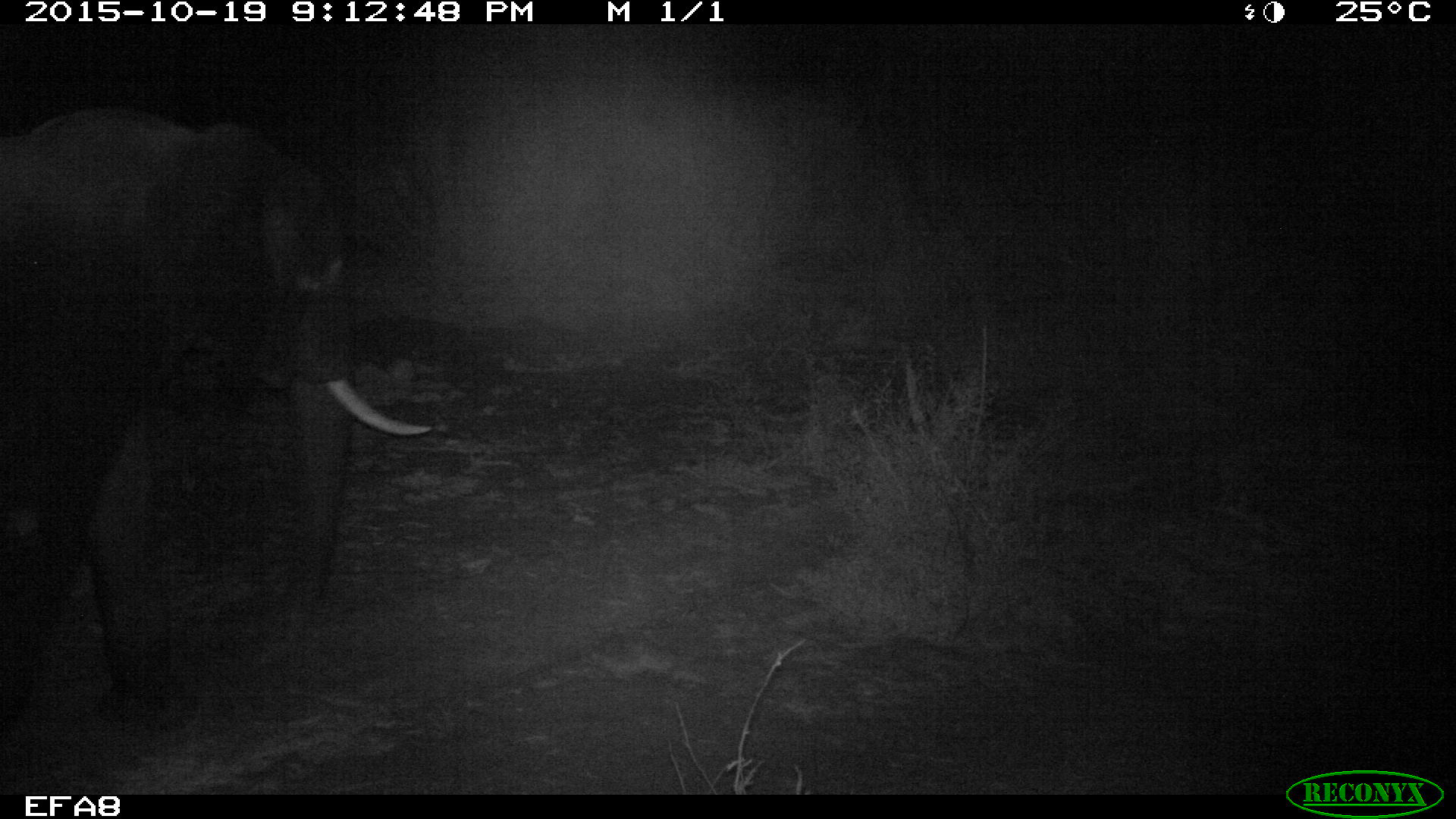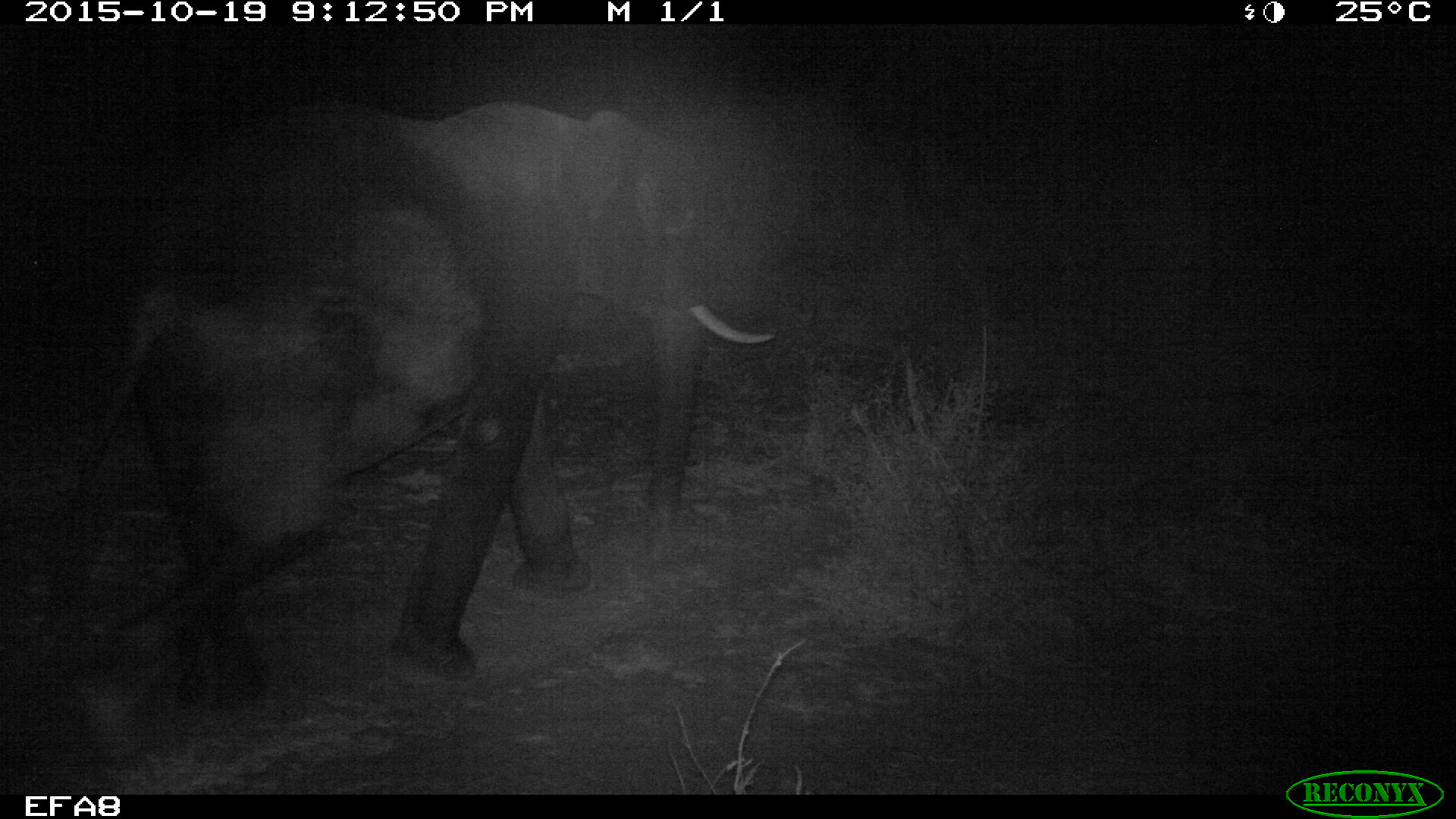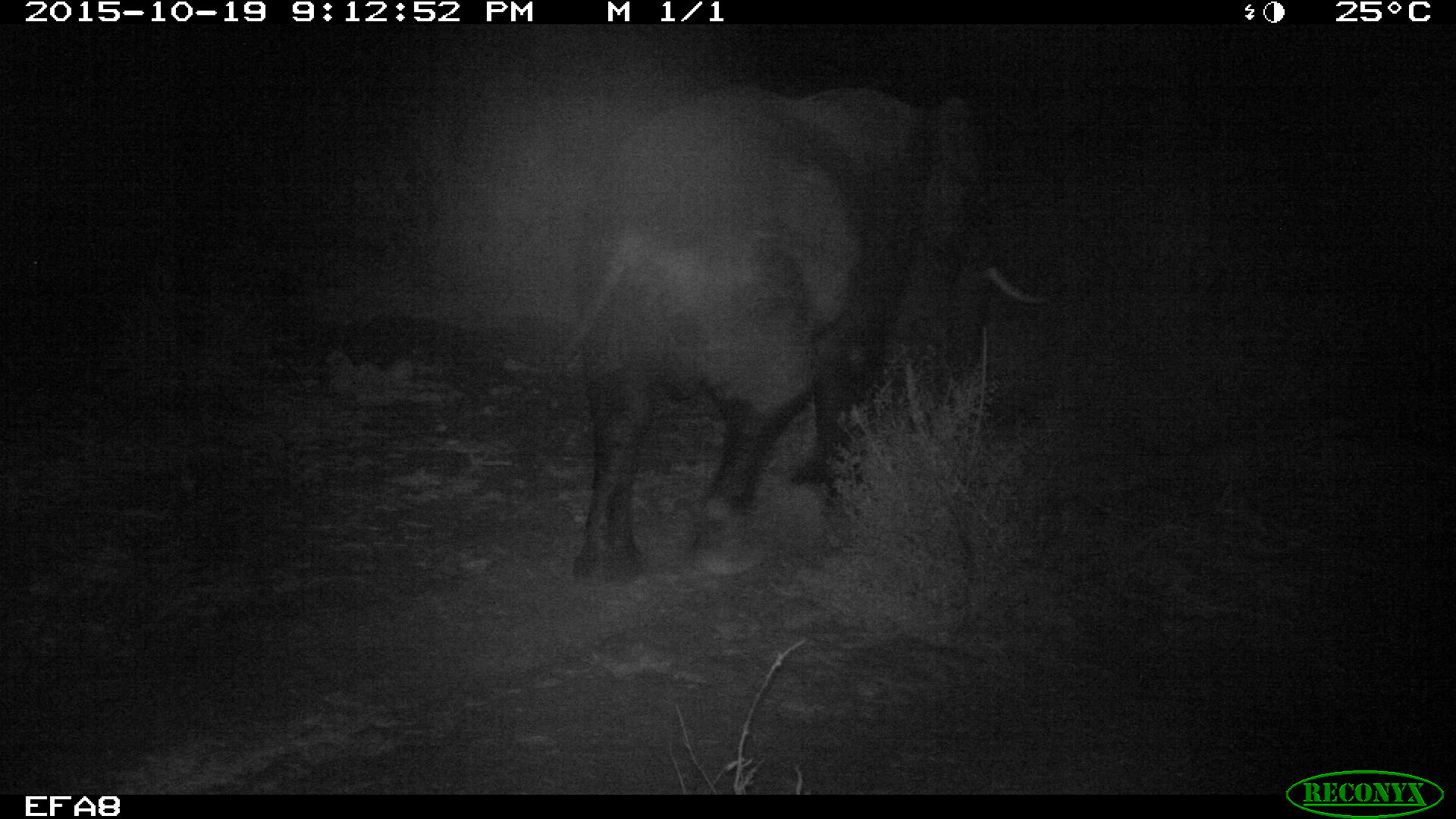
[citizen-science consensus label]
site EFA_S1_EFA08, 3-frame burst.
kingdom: Animalia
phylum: Chordata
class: Mammalia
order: Proboscidea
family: Elephantidae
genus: Loxodonta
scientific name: Loxodonta africana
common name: african bush elephant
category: elephant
Elephant (african bush elephant) (Loxodonta africana), count 1. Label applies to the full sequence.